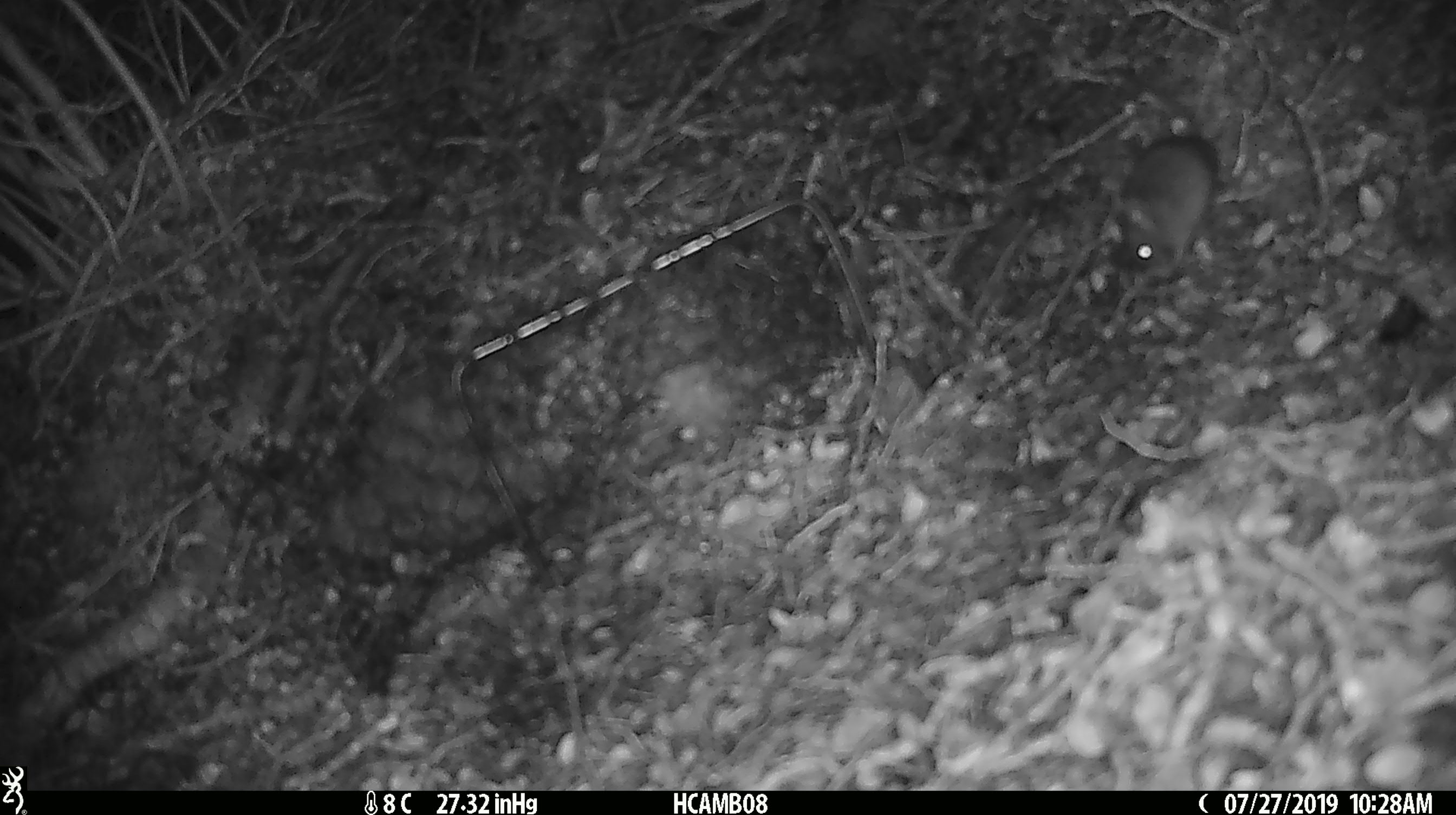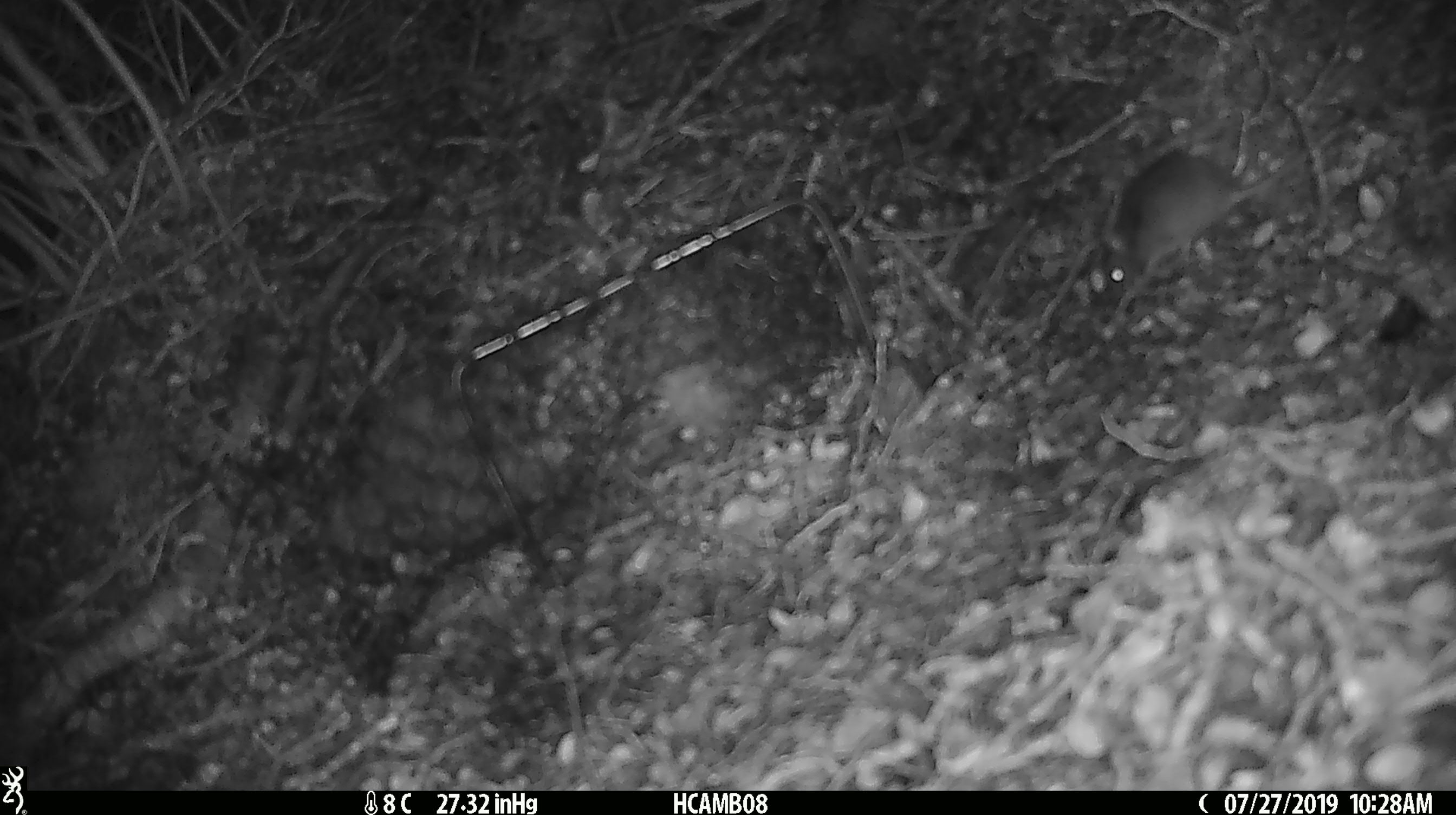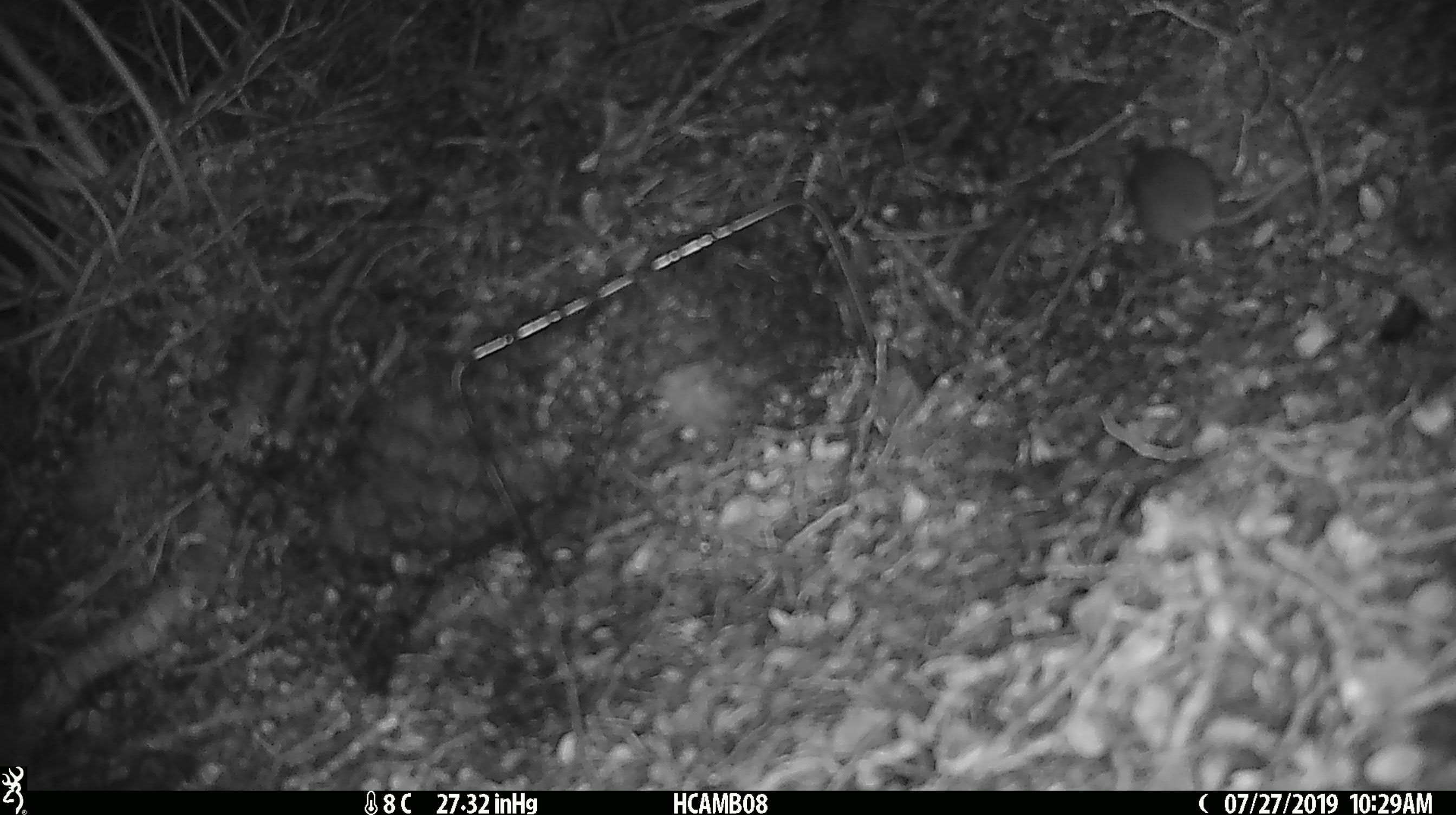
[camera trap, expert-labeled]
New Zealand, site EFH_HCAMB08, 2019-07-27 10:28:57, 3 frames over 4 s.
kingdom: Animalia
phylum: Chordata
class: Mammalia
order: Rodentia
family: Muridae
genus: Mus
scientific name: Mus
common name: mouse